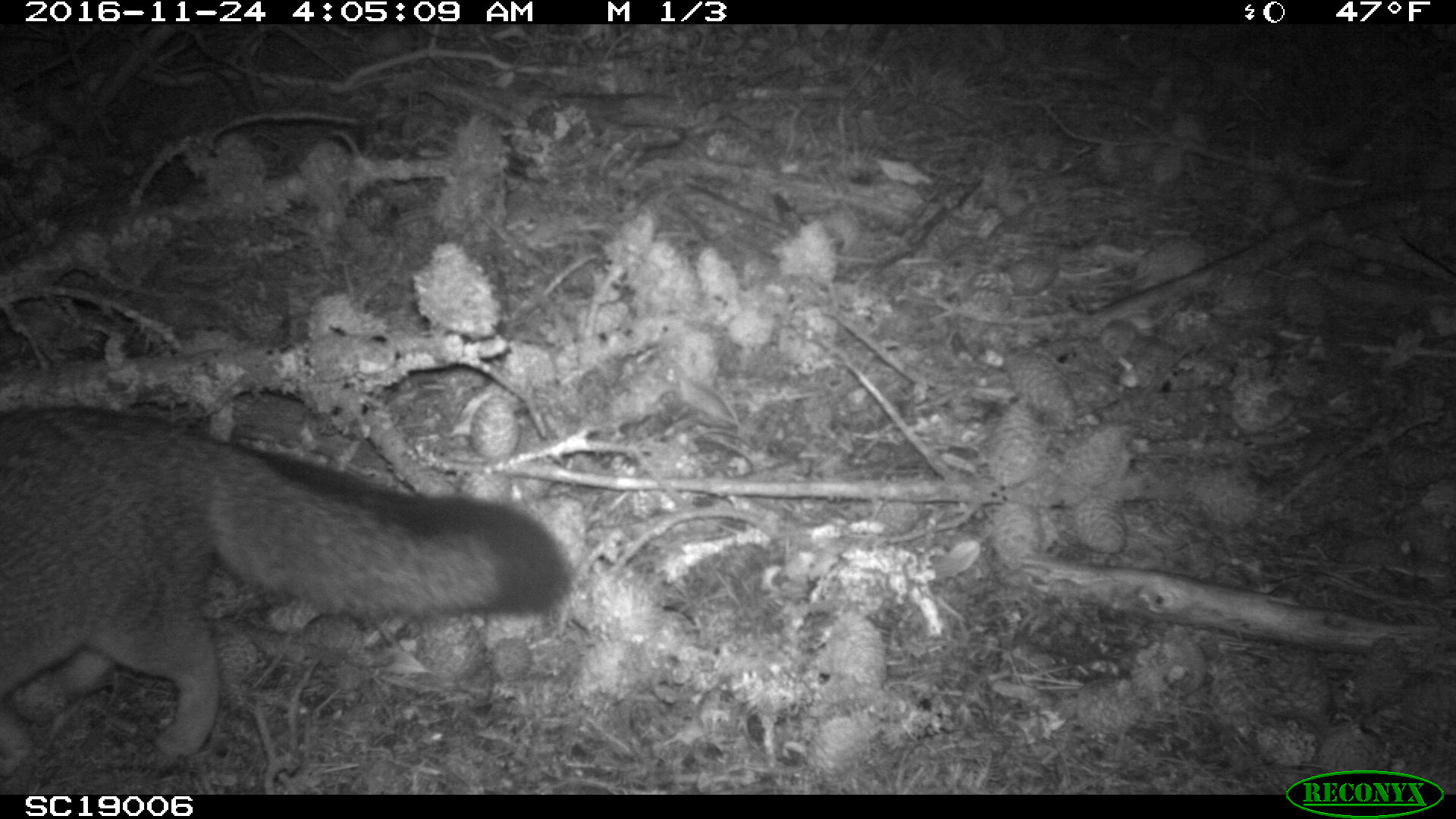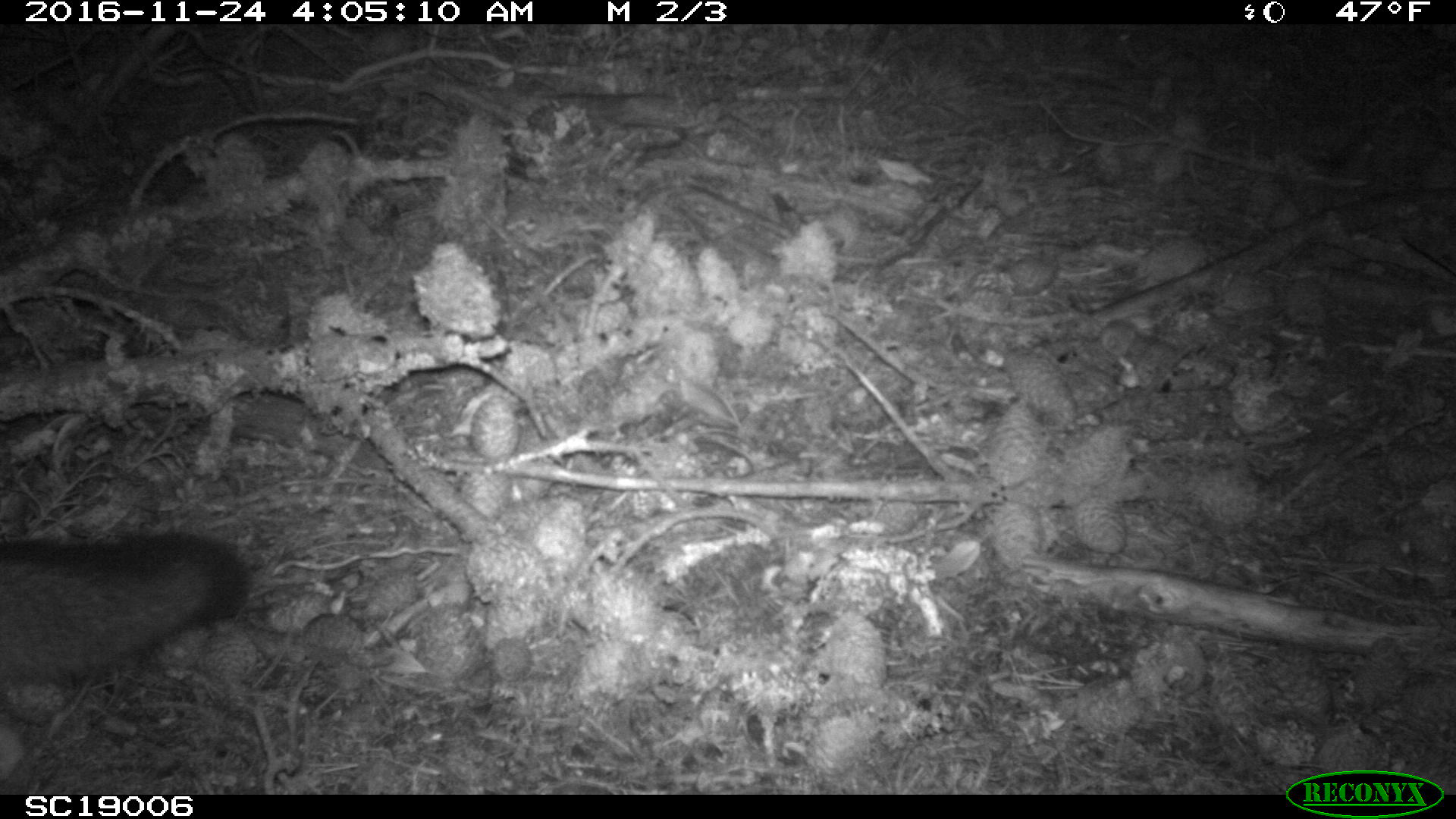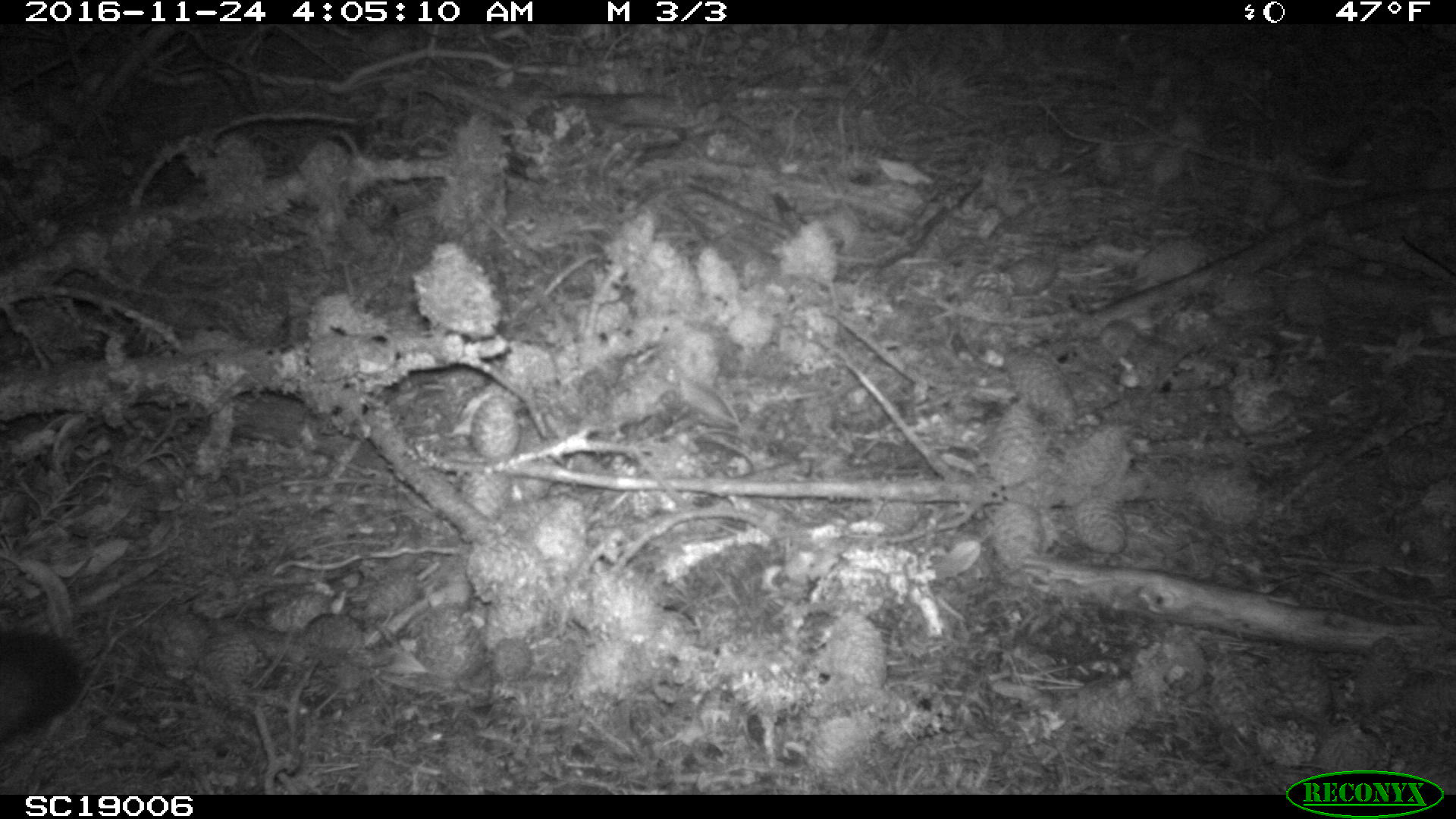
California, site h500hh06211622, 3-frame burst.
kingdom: Animalia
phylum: Chordata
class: Mammalia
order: Carnivora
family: Canidae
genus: Urocyon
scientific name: Urocyon littoralis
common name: island fox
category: fox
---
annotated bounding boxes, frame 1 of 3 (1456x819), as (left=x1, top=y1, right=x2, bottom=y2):
fox: (left=0, top=405, right=573, bottom=760)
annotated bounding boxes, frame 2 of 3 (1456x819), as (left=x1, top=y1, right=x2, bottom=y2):
fox: (left=0, top=532, right=252, bottom=689)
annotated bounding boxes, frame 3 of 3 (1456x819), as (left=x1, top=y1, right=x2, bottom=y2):
fox: (left=0, top=630, right=81, bottom=744)